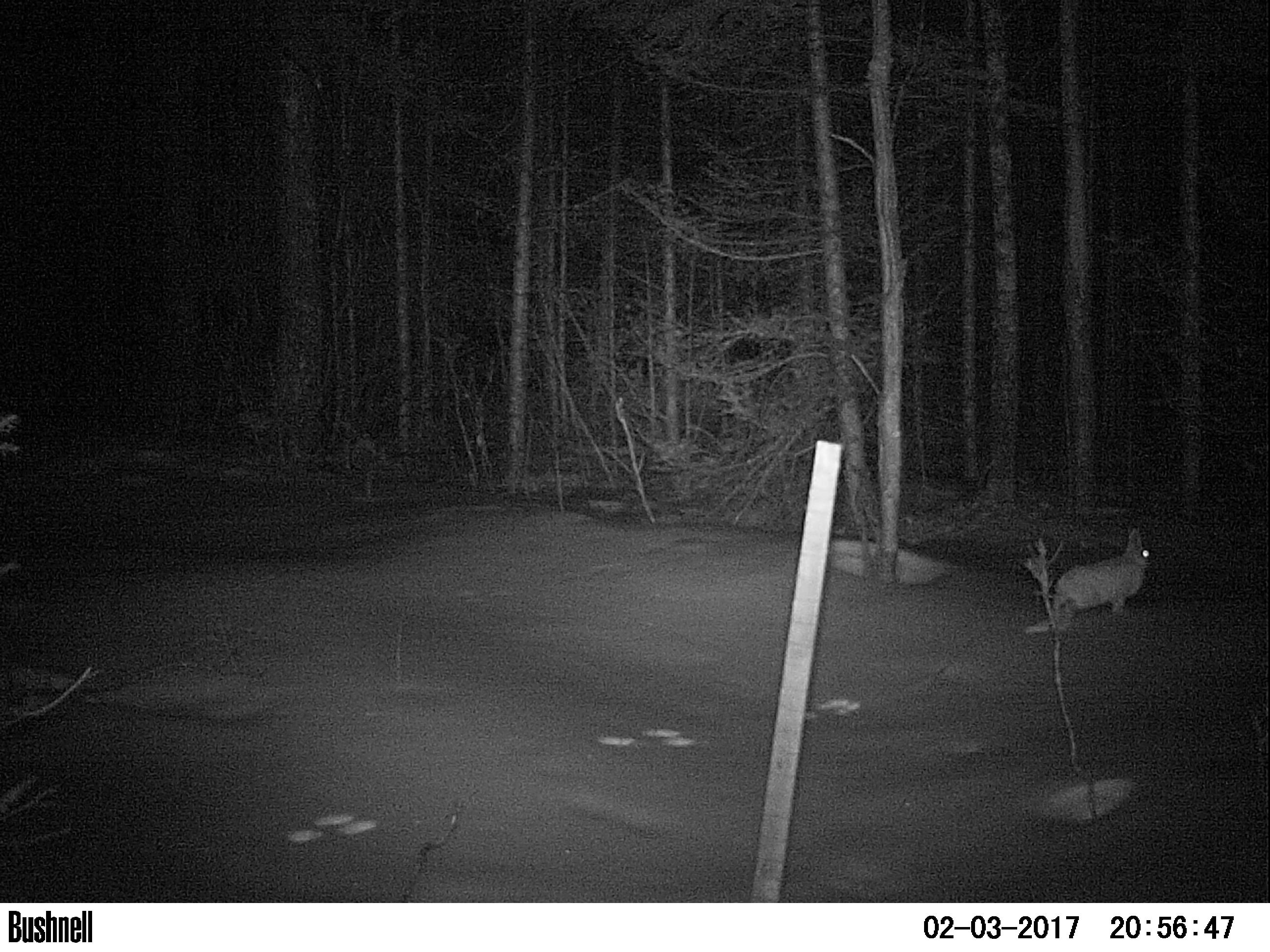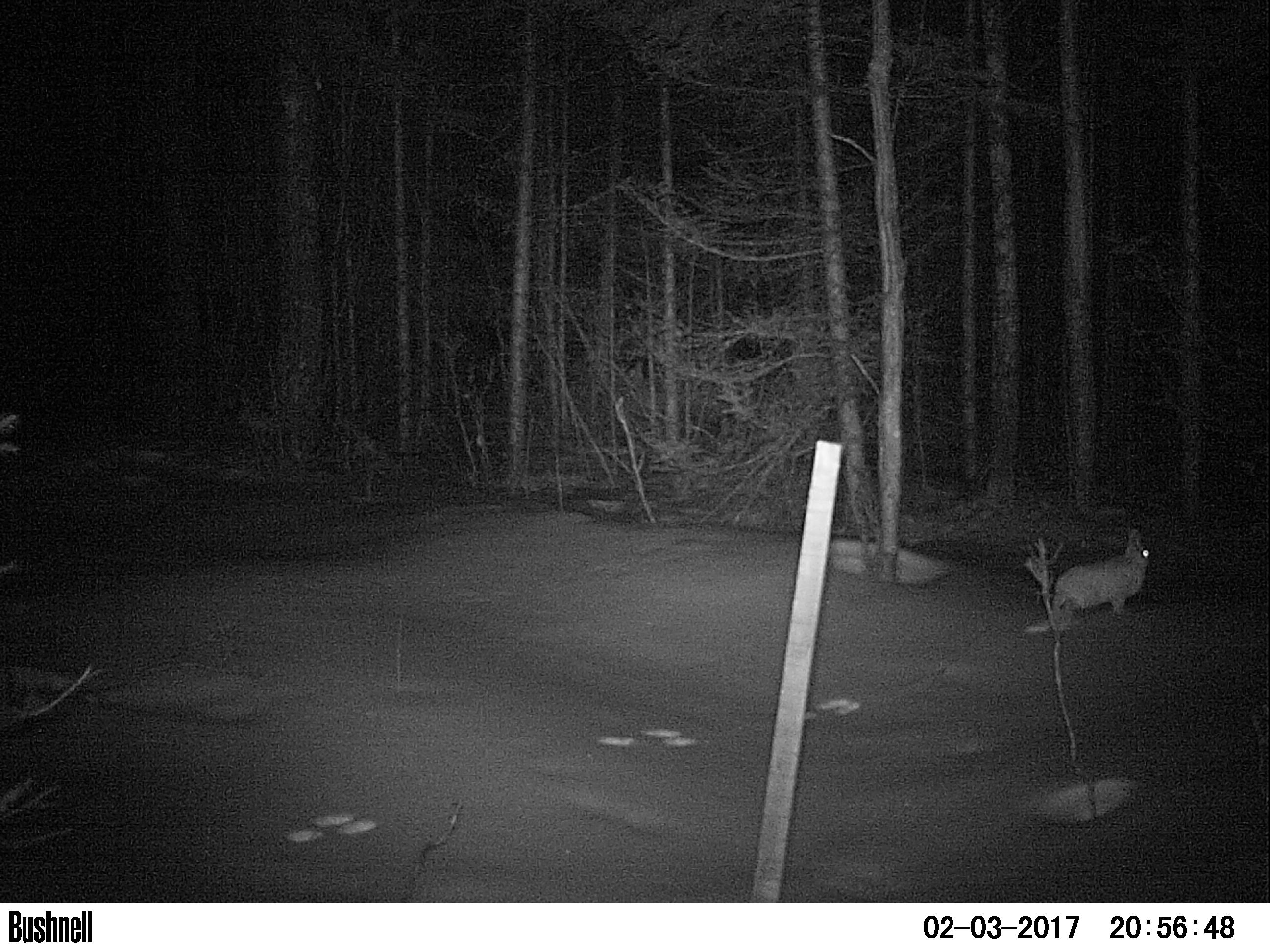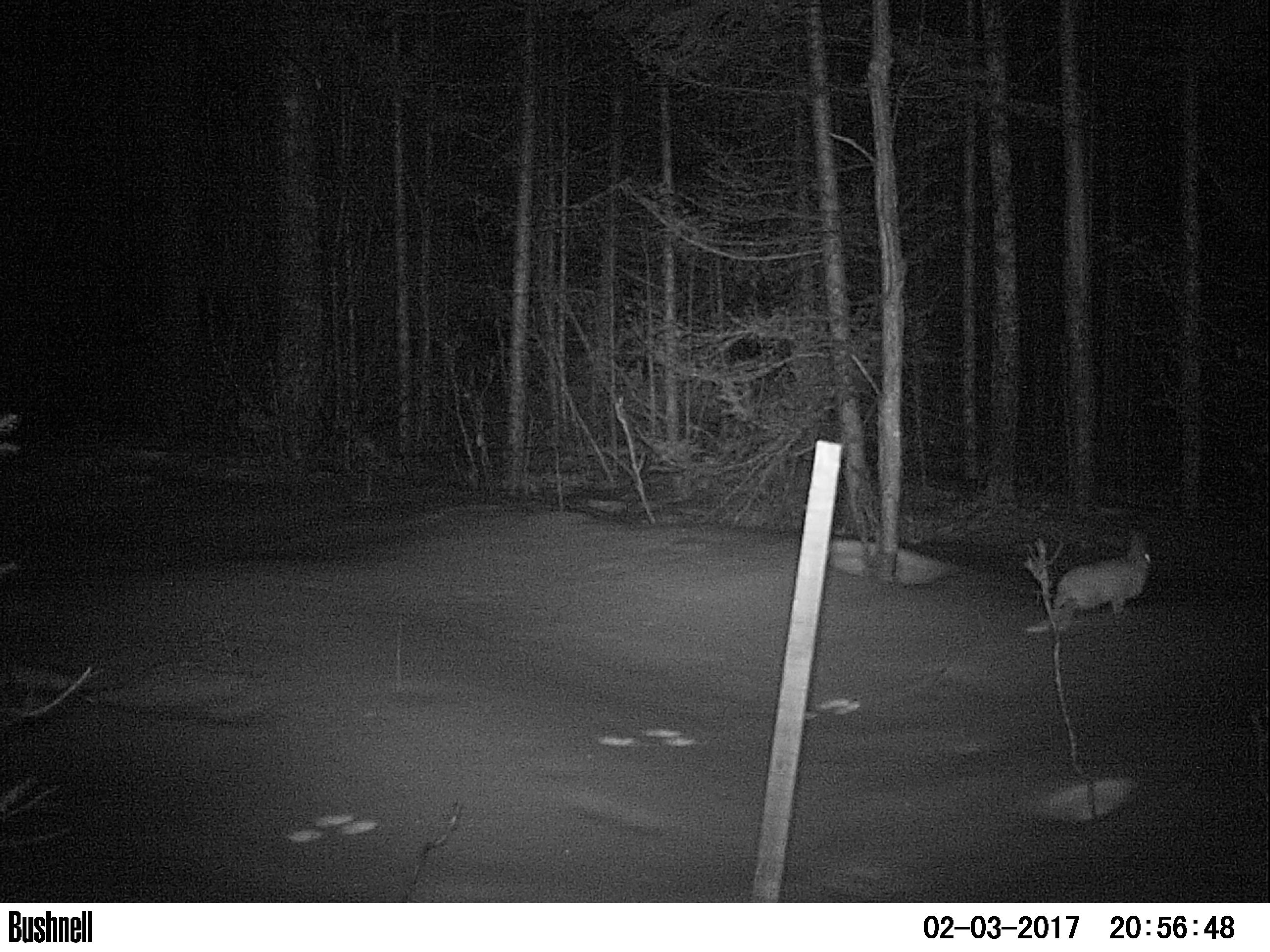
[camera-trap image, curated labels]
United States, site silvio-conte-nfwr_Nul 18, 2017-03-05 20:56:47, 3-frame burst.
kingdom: Animalia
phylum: Chordata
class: Mammalia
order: Lagomorpha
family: Leporidae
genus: Lepus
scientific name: Lepus americanus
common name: snowshoe hare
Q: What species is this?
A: Snowshoe hare (Lepus americanus).